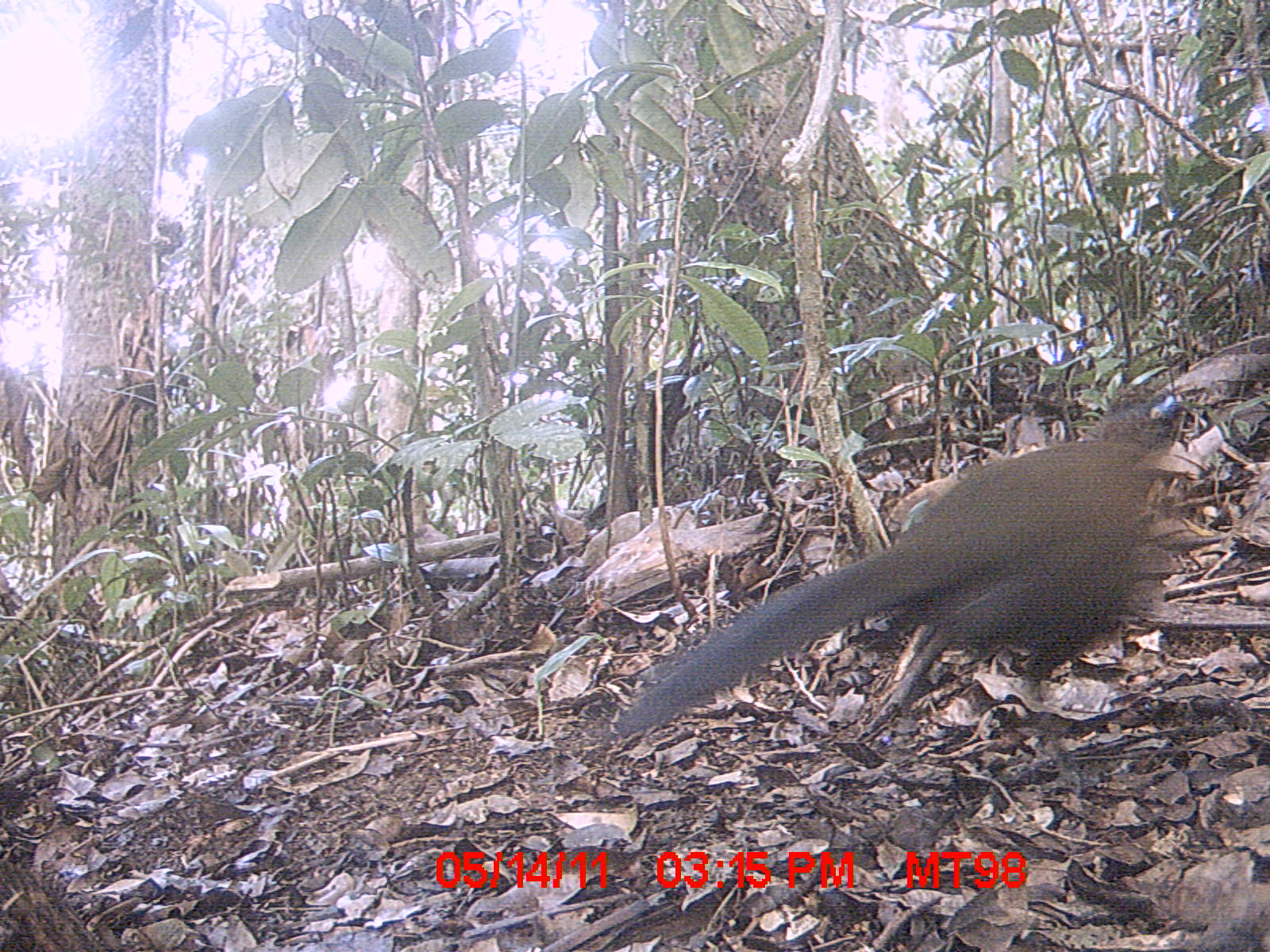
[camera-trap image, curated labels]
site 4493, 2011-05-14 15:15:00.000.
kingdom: Animalia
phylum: Chordata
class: Aves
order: Cuculiformes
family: Cuculidae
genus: Coua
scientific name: Coua serriana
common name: red-breasted coua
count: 1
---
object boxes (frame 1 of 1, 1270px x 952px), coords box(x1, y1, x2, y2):
coua serriana: box(611, 394, 1204, 793)